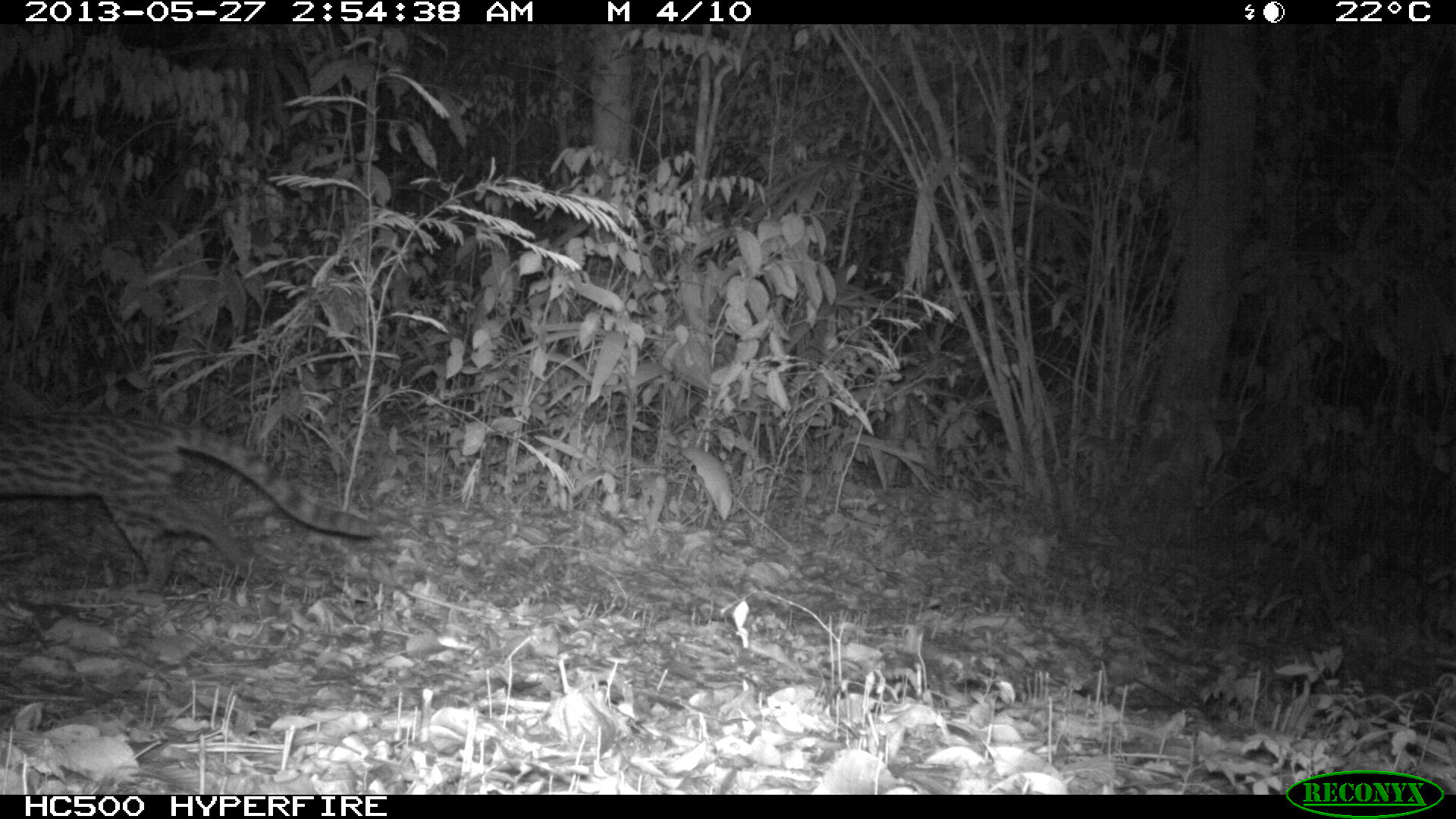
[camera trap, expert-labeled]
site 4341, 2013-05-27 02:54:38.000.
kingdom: Animalia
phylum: Chordata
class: Mammalia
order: Carnivora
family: Felidae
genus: Leopardus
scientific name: Leopardus wiedii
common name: margay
Leopardus wiedii (margay), count 1, sex male.